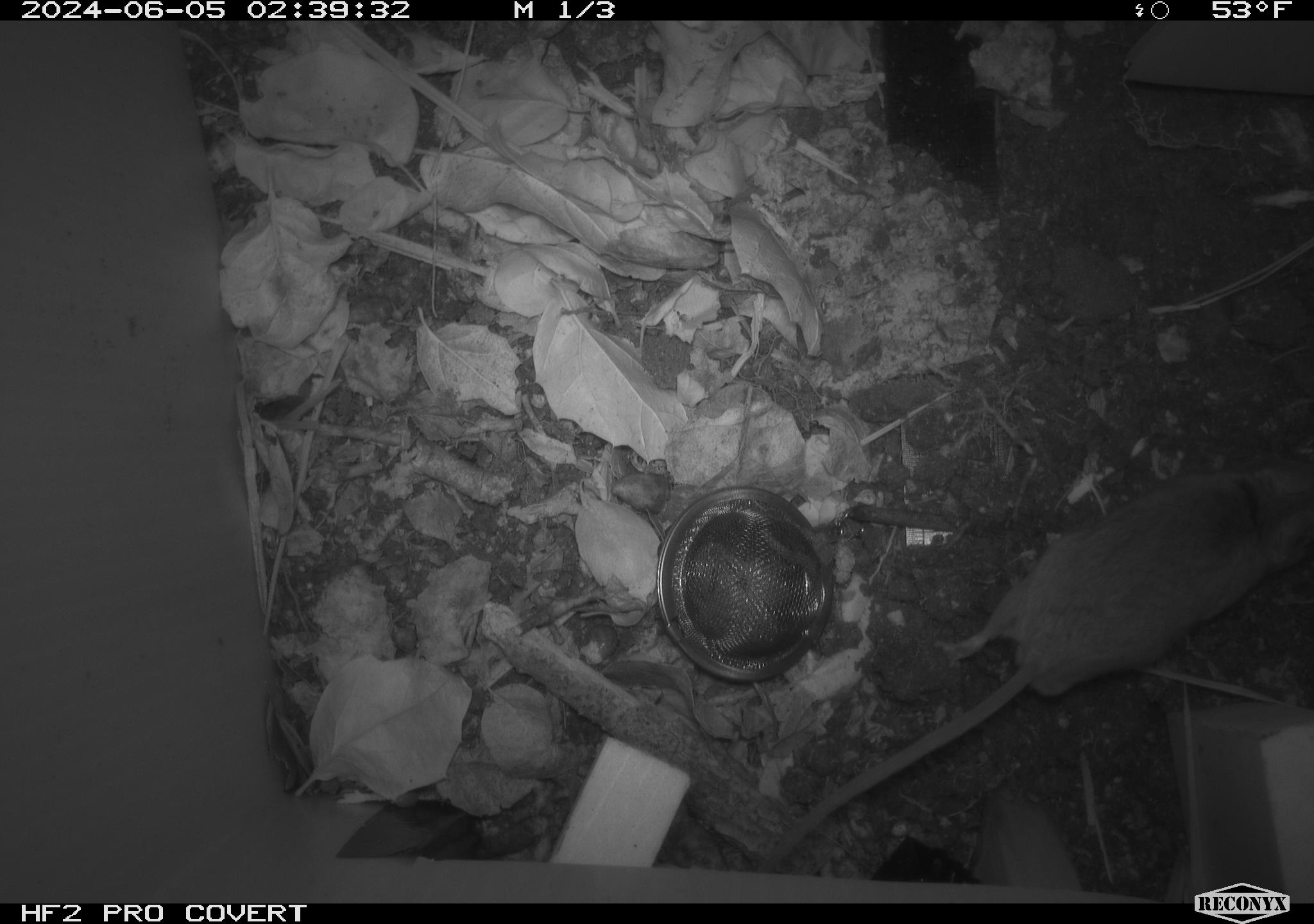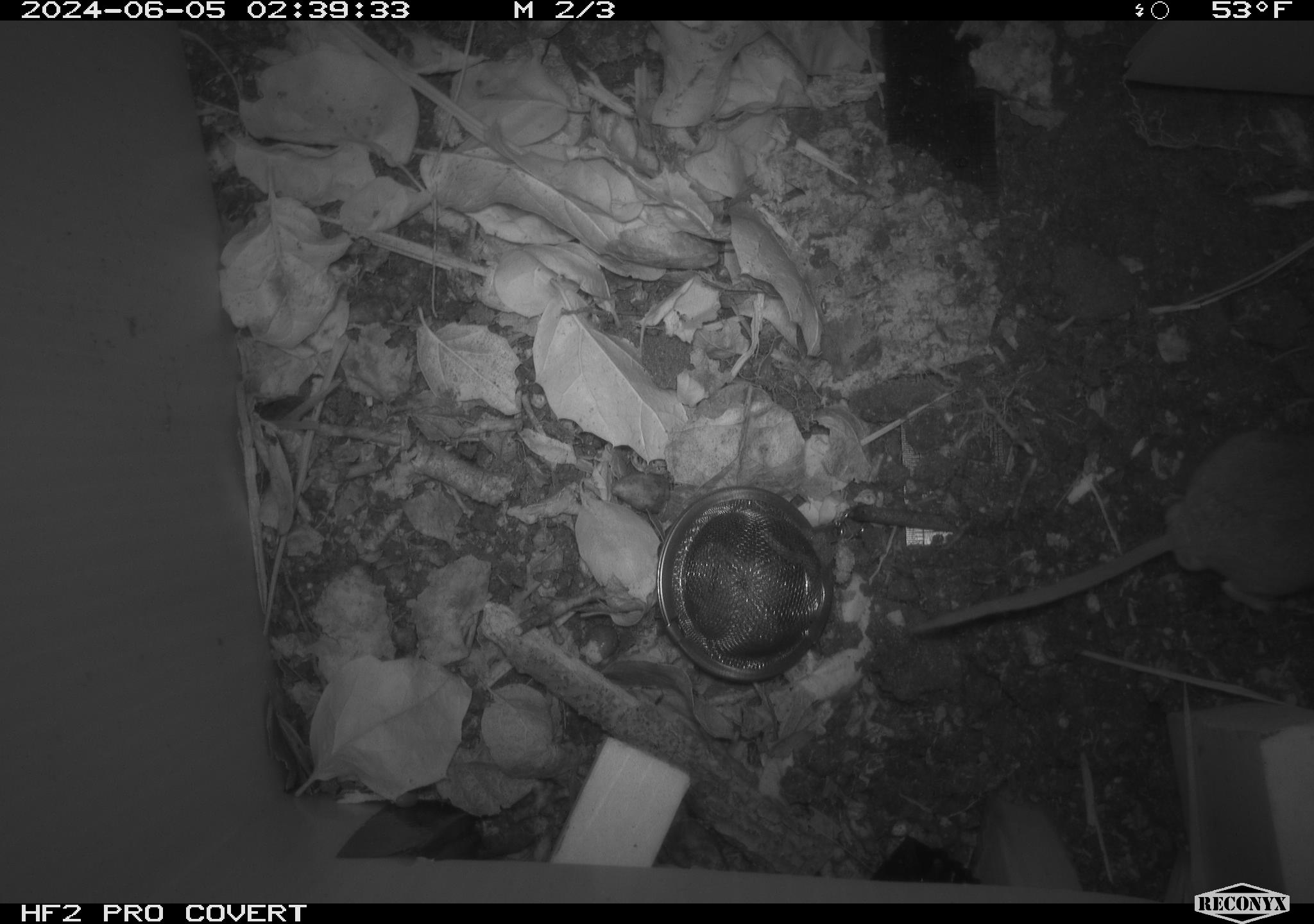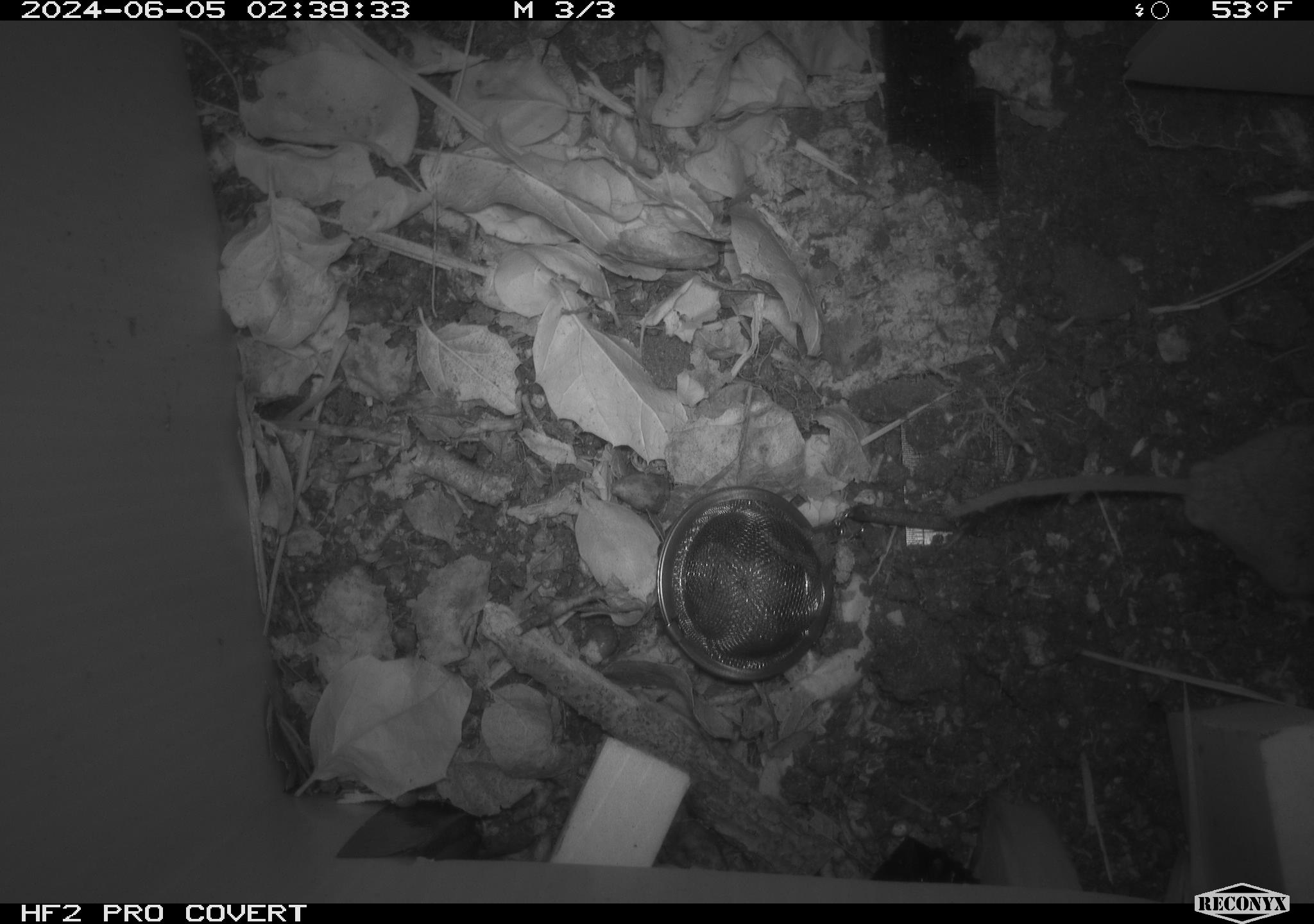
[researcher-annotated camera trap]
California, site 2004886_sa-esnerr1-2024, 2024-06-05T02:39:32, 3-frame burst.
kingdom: Animalia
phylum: Chordata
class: Mammalia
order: Rodentia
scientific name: Rodentia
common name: rodent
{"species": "rodent (Rodentia)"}